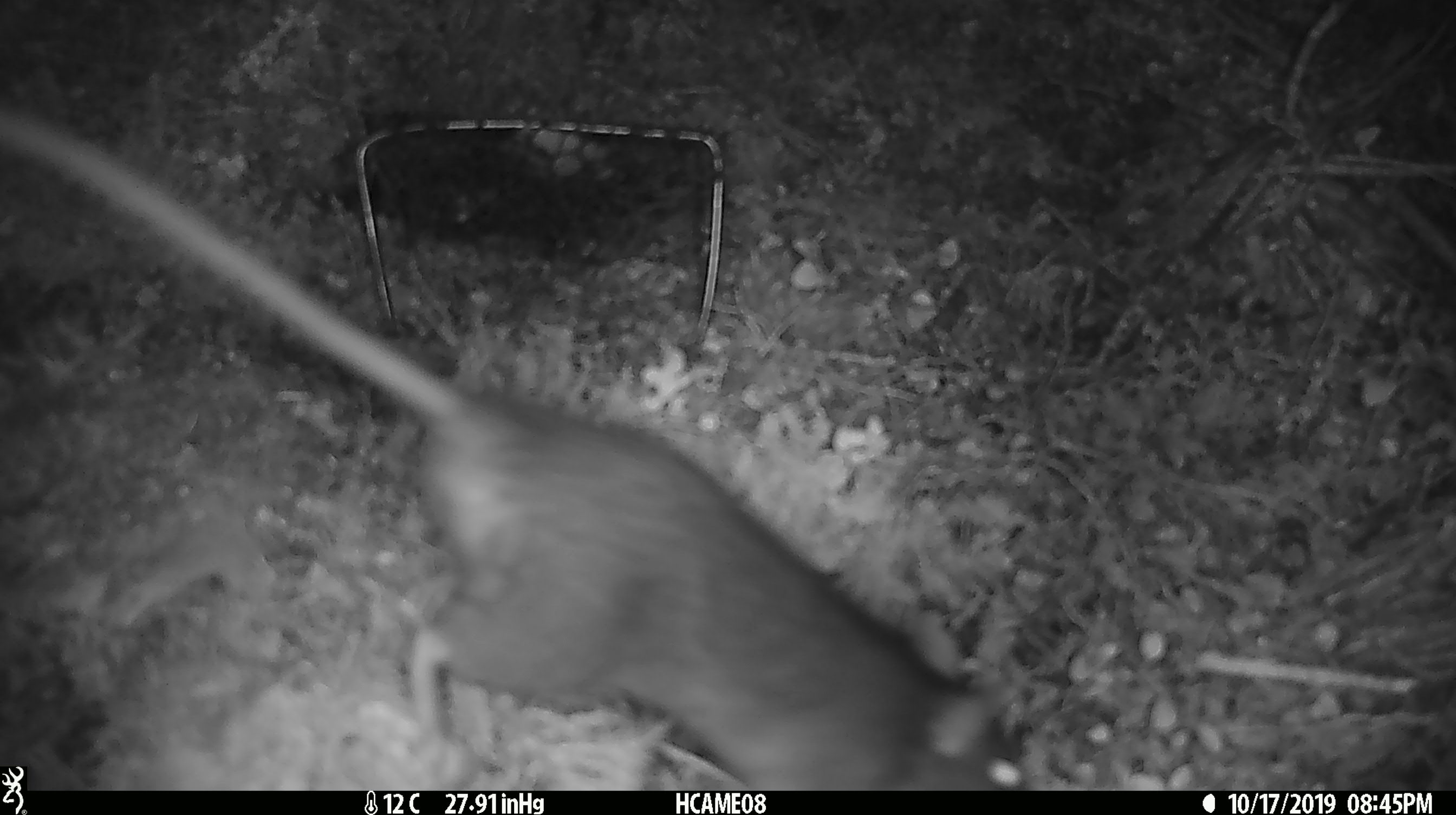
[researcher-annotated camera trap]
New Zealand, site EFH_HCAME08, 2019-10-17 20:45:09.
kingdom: Animalia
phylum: Chordata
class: Mammalia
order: Rodentia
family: Muridae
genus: Rattus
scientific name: Rattus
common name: rat